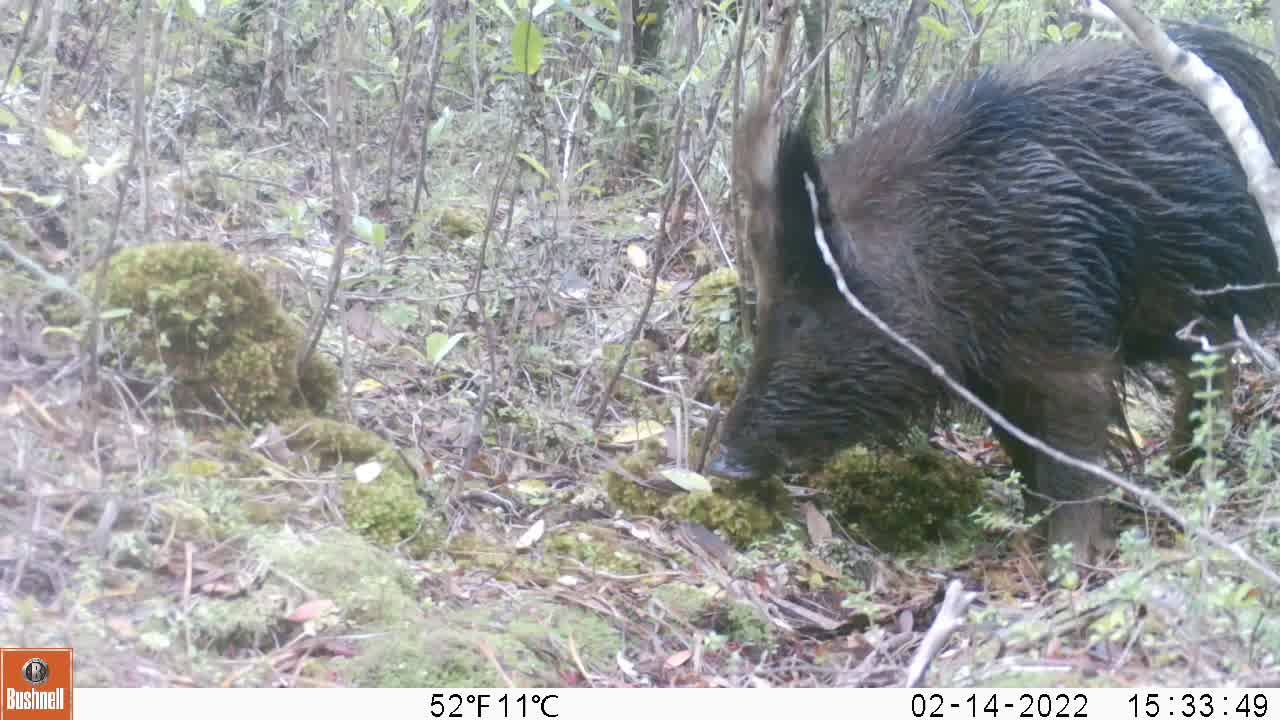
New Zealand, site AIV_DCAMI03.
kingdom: Animalia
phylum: Chordata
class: Mammalia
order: Artiodactyla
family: Suidae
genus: Sus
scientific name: Sus scrofa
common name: pig